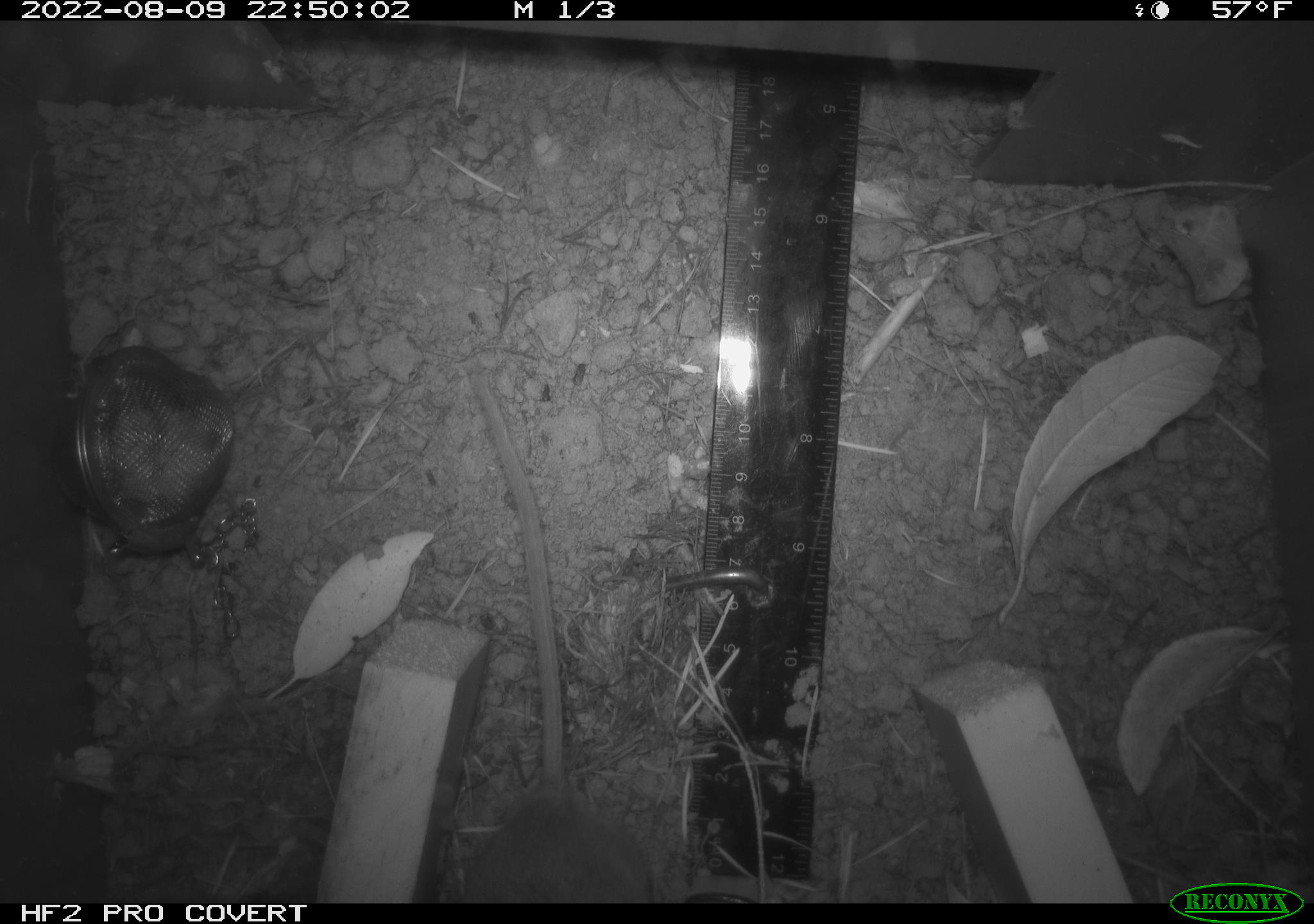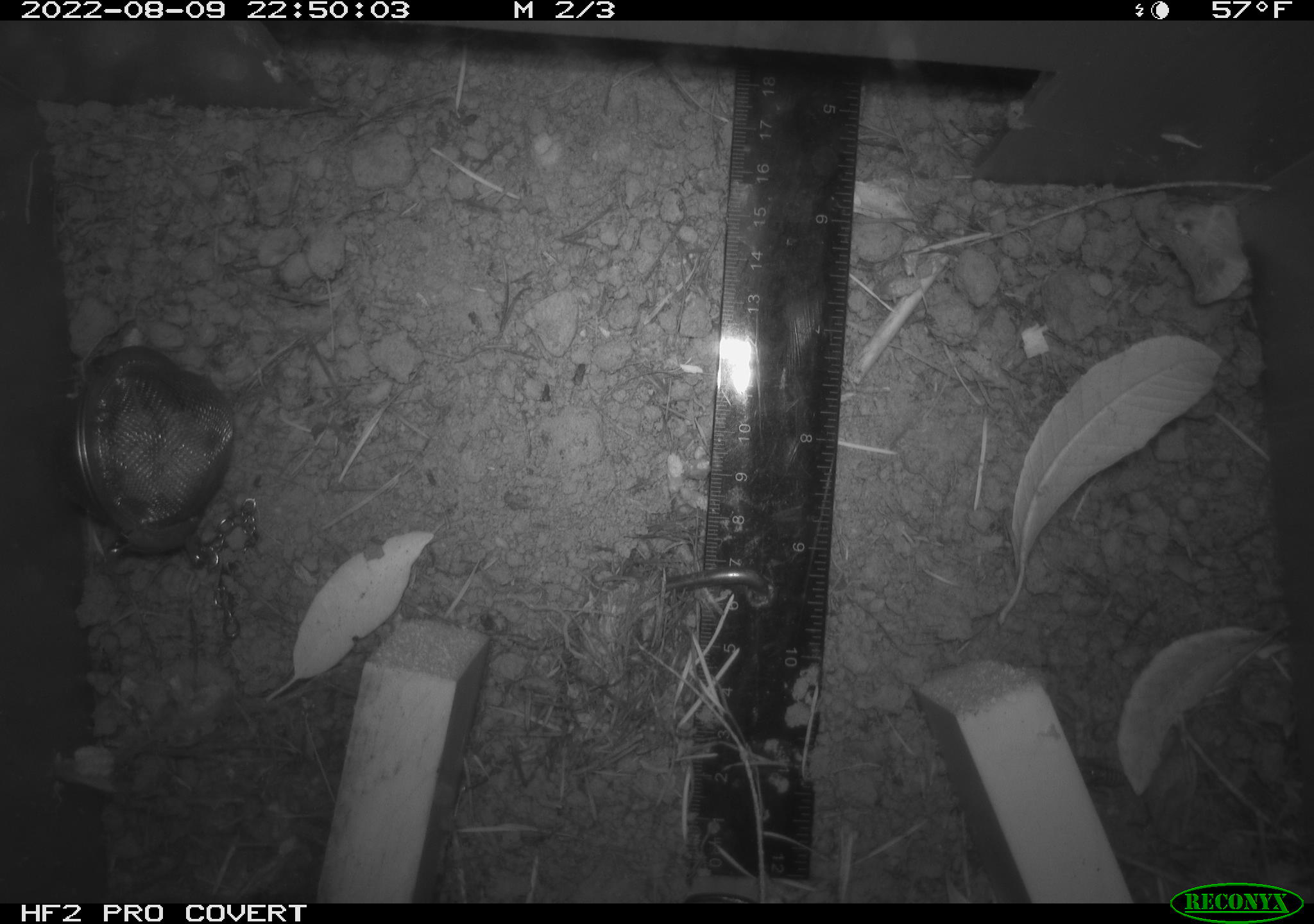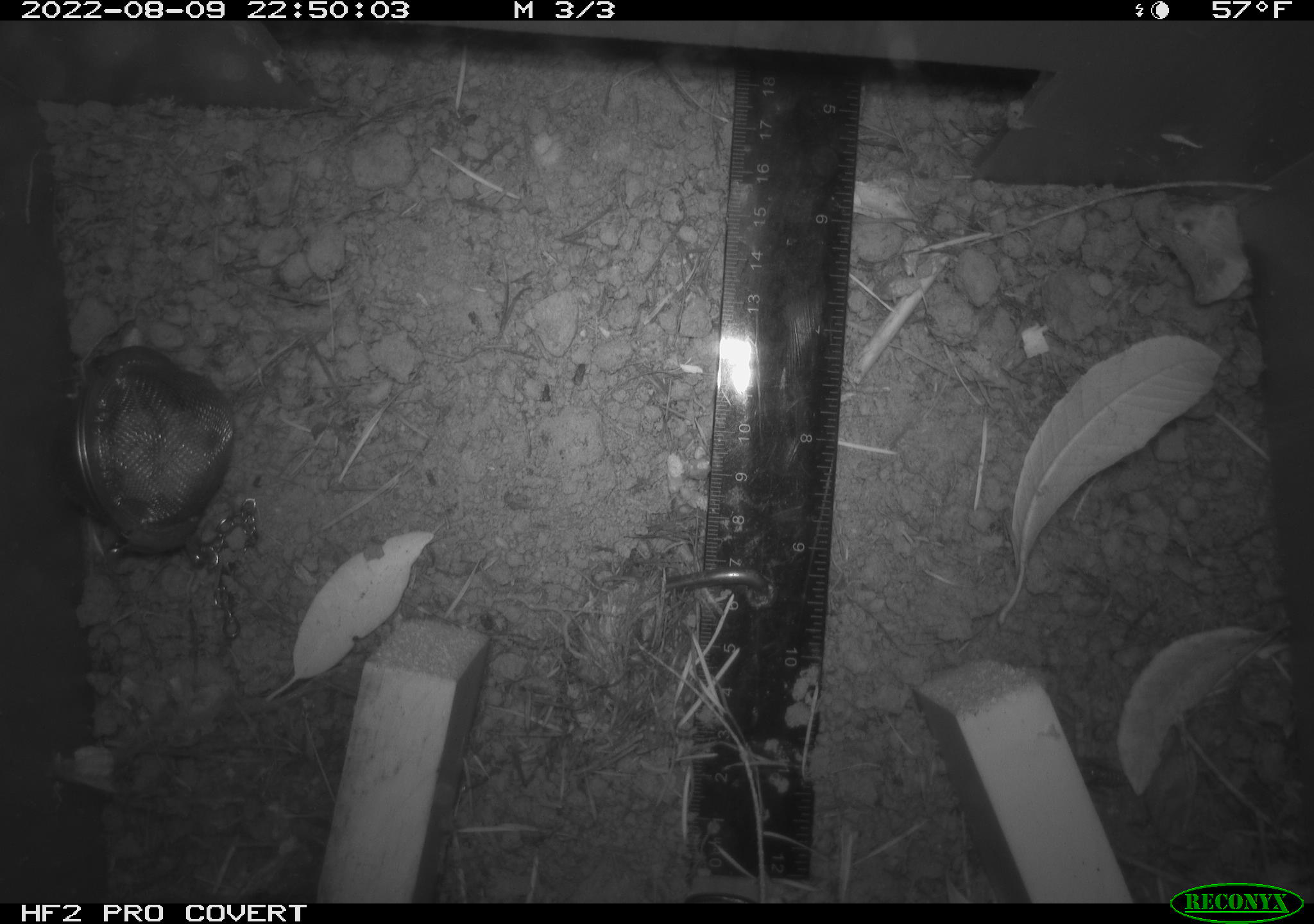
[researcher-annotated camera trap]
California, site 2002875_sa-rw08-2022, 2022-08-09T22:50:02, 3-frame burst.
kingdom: Animalia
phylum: Chordata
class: Mammalia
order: Rodentia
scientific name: Rodentia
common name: mouse species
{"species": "mouse species (Rodentia)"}